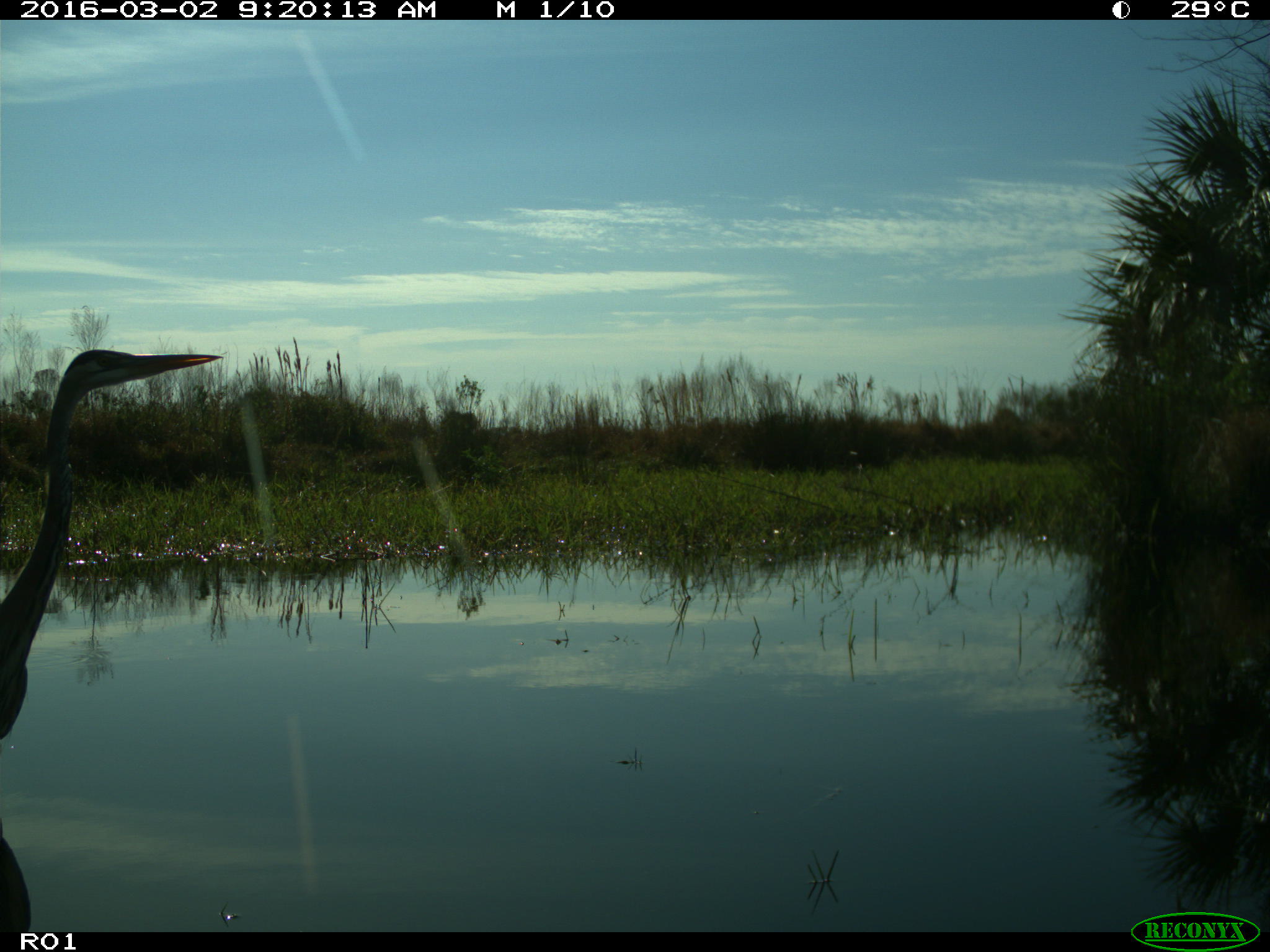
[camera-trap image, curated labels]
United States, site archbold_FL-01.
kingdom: Animalia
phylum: Chordata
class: Aves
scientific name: Aves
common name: birds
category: unidentified bird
Unidentified bird (birds) (Aves).